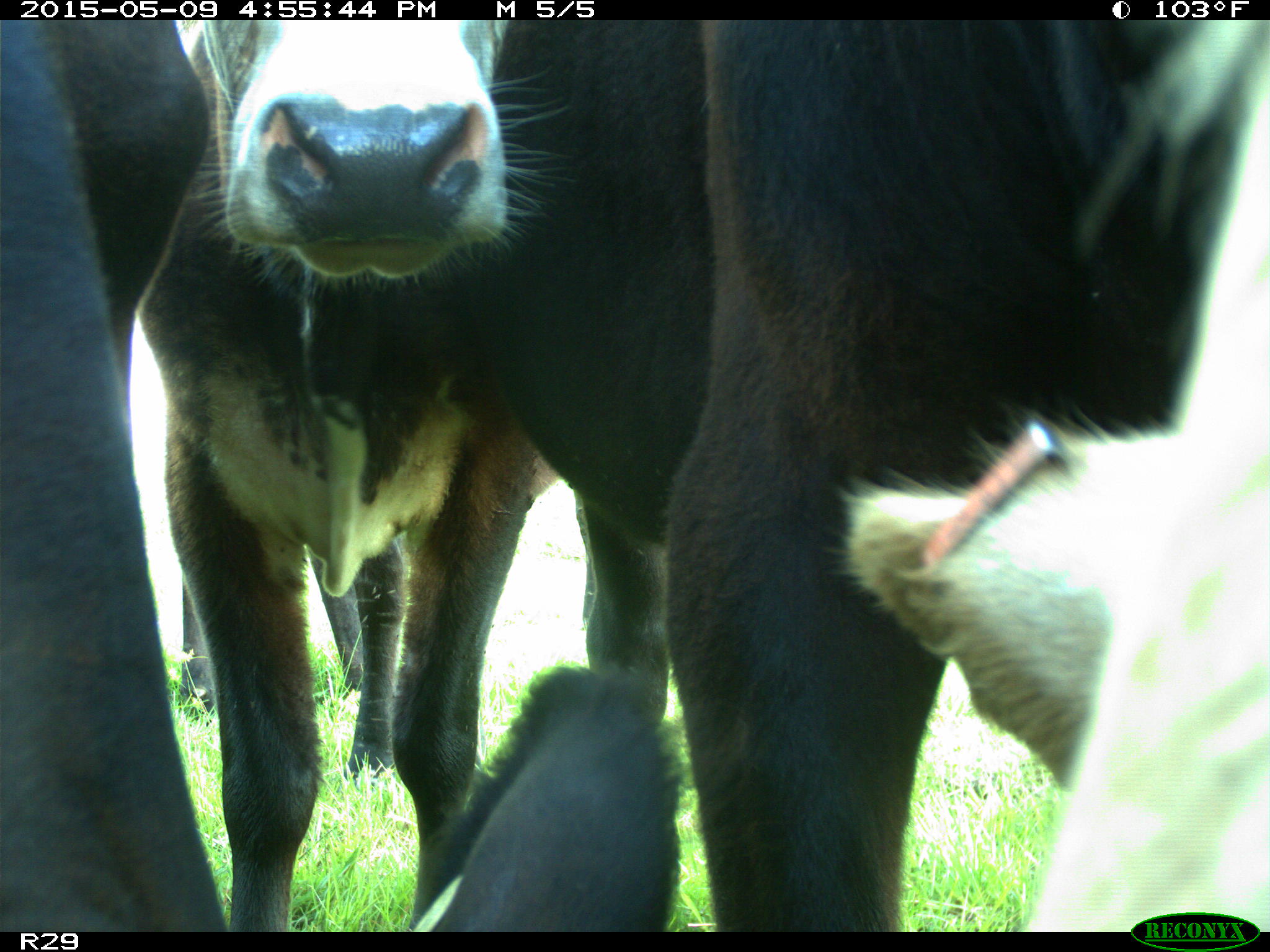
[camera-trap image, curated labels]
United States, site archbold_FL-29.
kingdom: Animalia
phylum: Chordata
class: Mammalia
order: Artiodactyla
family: Bovidae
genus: Bos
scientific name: Bos taurus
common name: domestic cow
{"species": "Bos taurus (domestic cow)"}